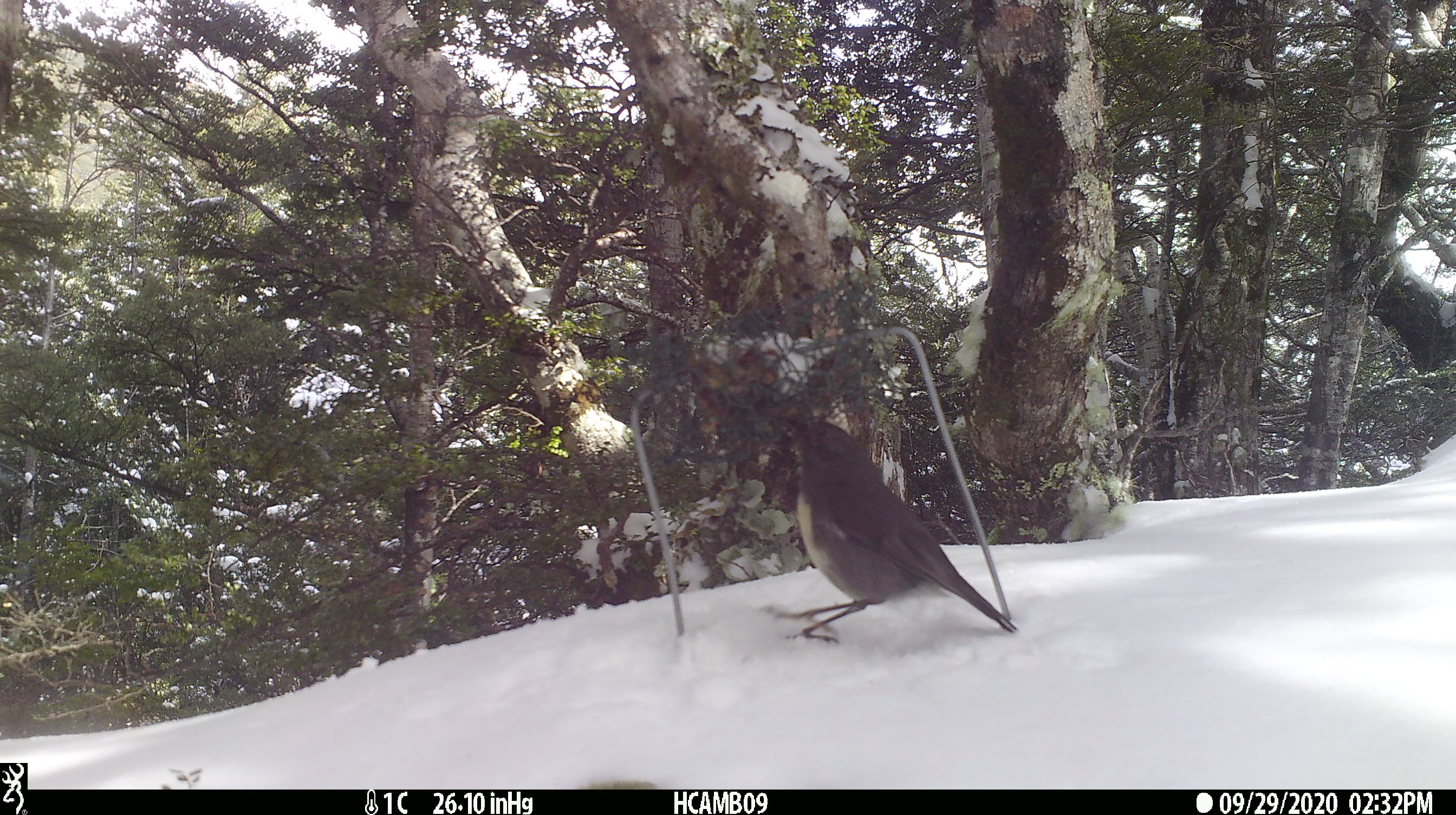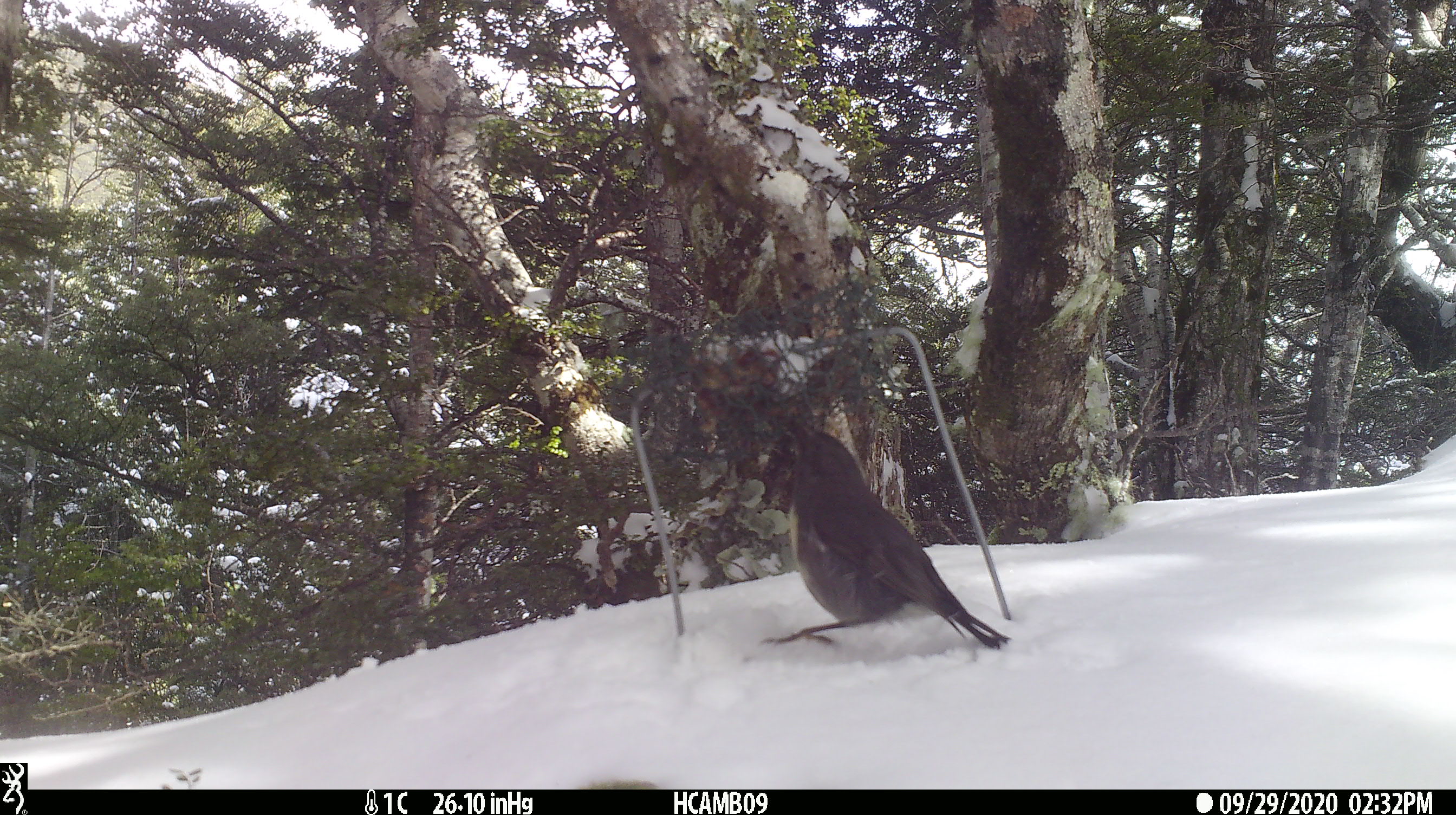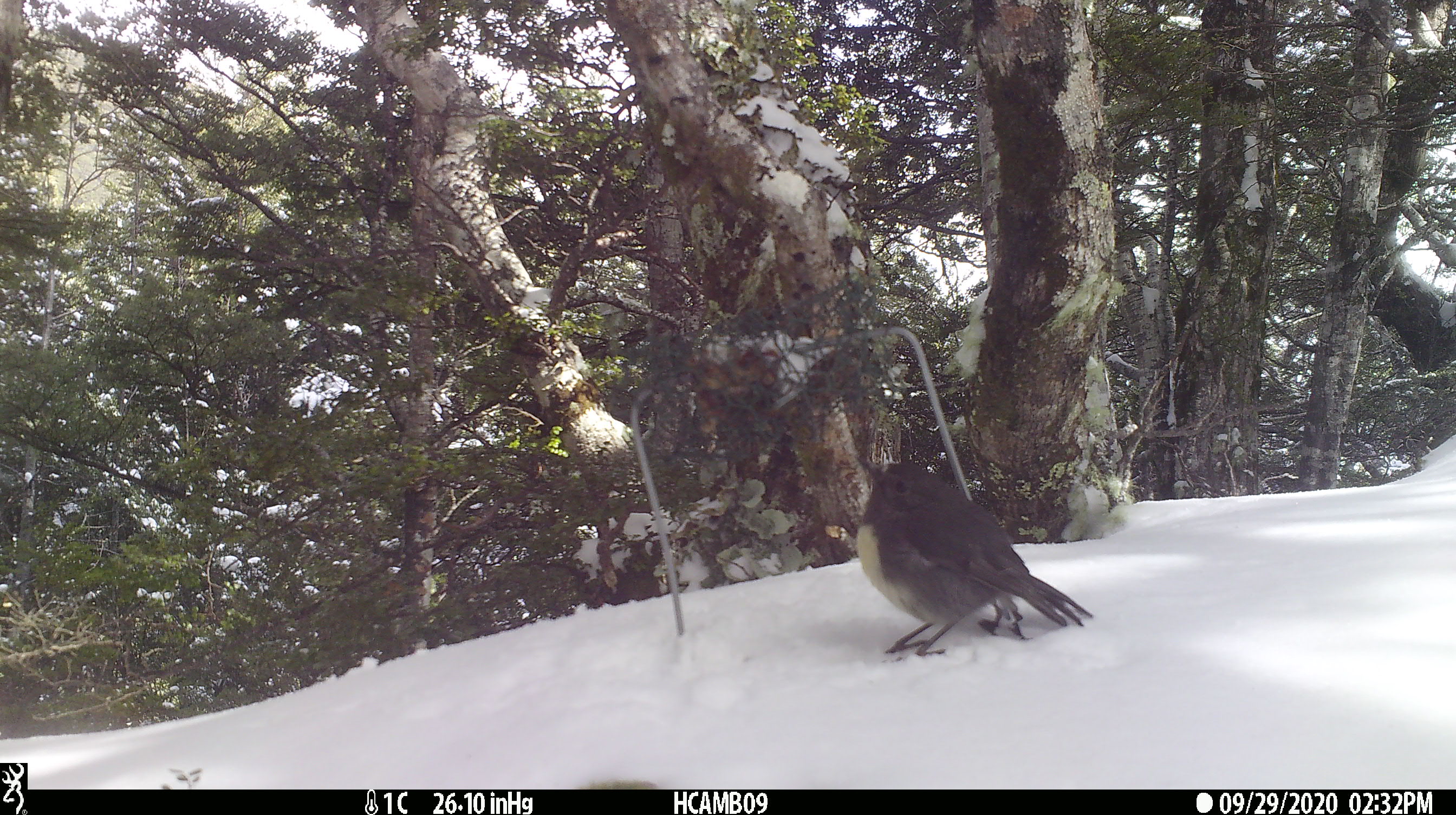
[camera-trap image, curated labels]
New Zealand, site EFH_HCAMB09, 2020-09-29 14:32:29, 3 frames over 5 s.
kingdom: Animalia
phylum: Chordata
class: Aves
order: Passeriformes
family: Petroicidae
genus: Petroica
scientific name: Petroica australis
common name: new zealand robin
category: robin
Robin (new zealand robin) (Petroica australis).